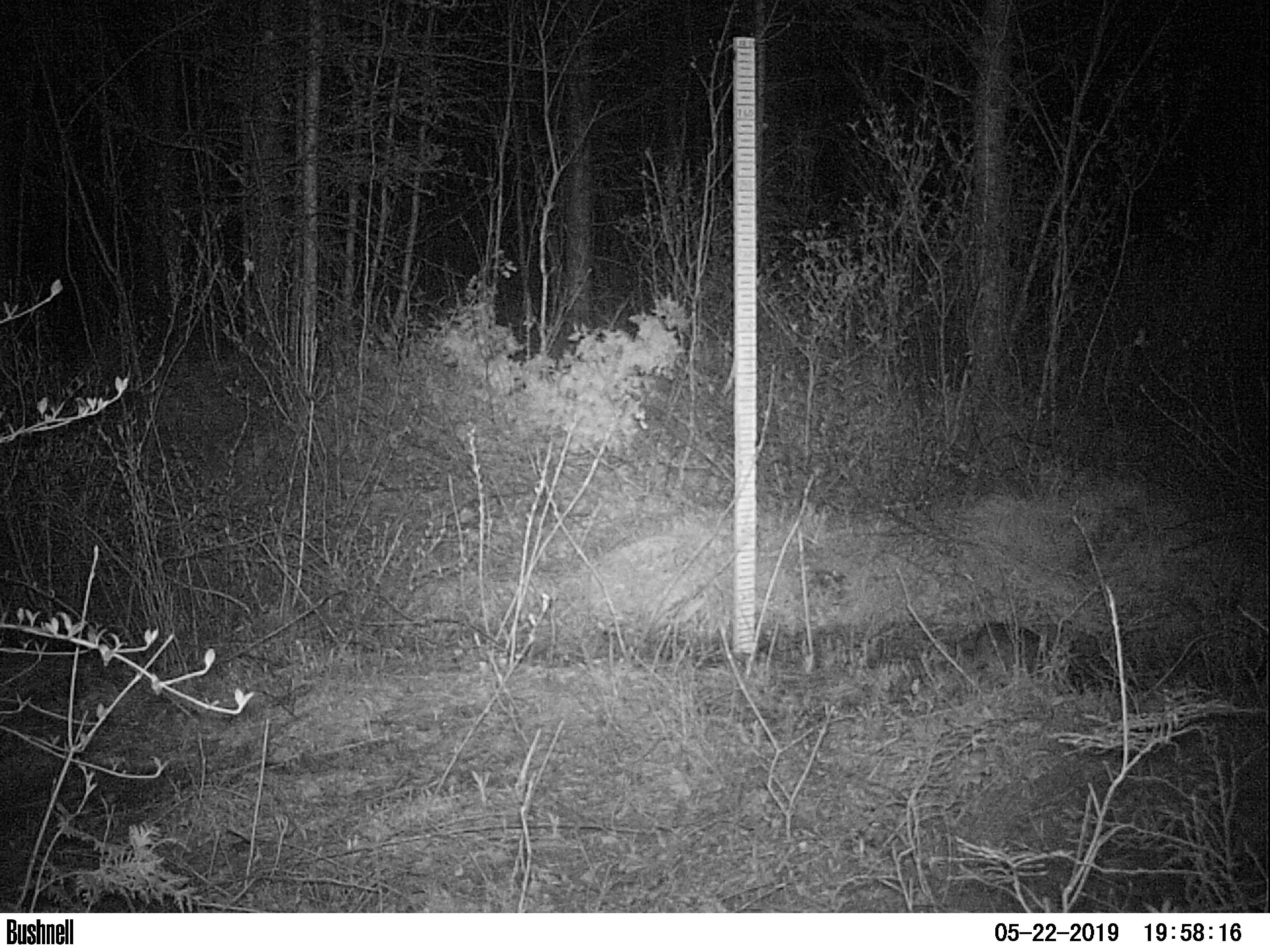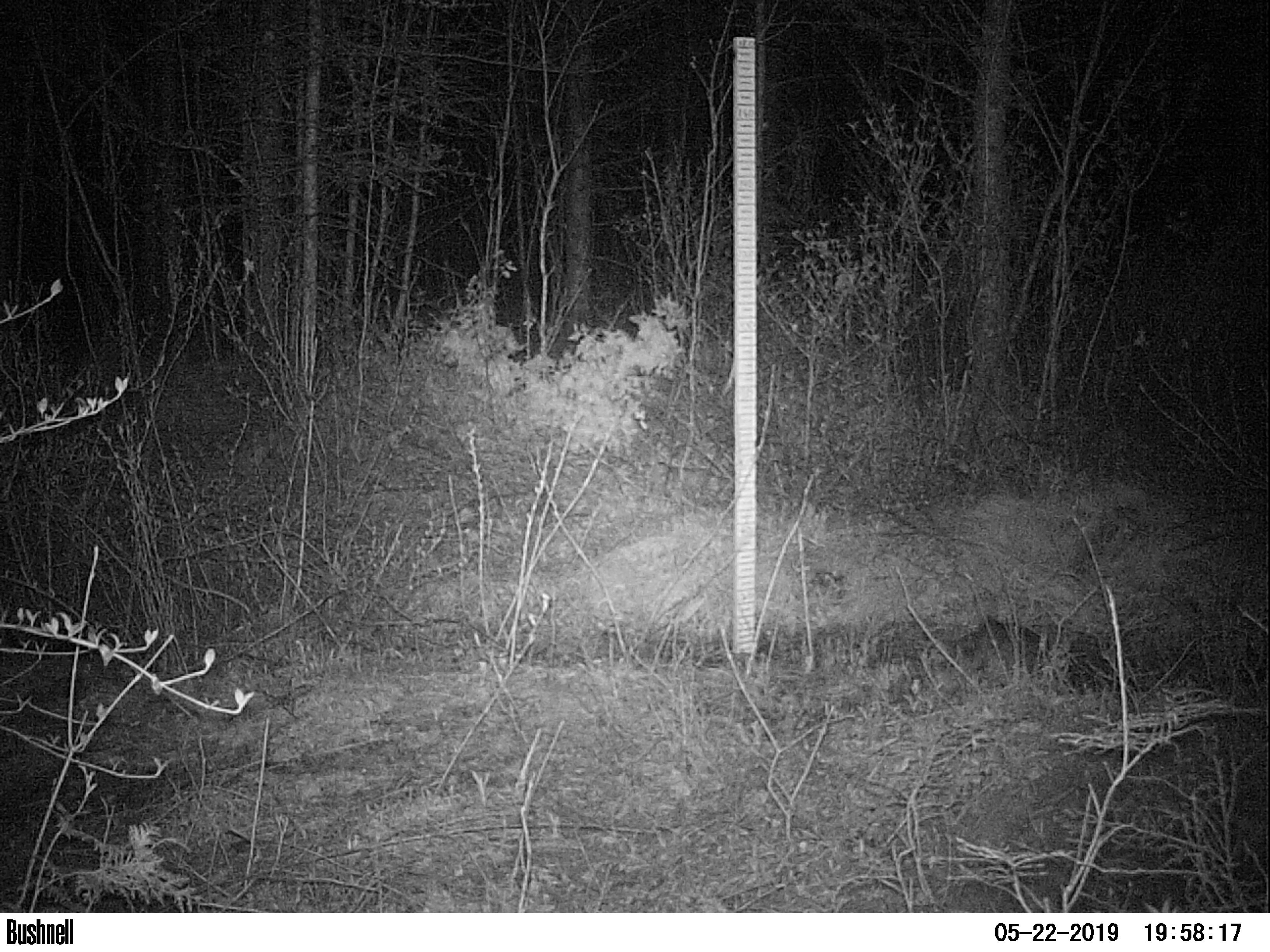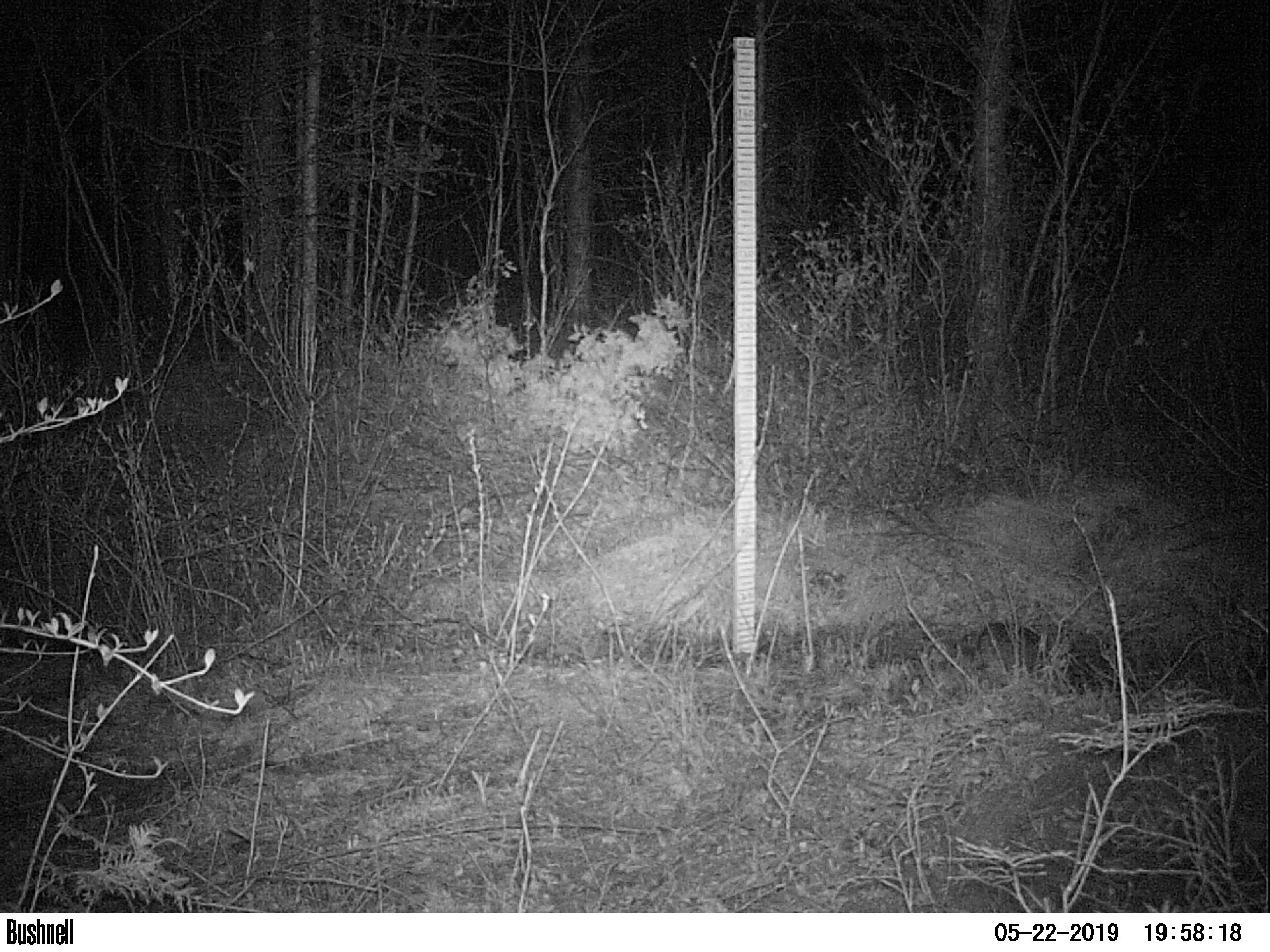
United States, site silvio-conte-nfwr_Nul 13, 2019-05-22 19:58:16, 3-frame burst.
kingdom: Animalia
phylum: Chordata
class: Mammalia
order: Lagomorpha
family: Leporidae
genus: Lepus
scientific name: Lepus americanus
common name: snowshoe hare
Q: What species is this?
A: Snowshoe hare (Lepus americanus).